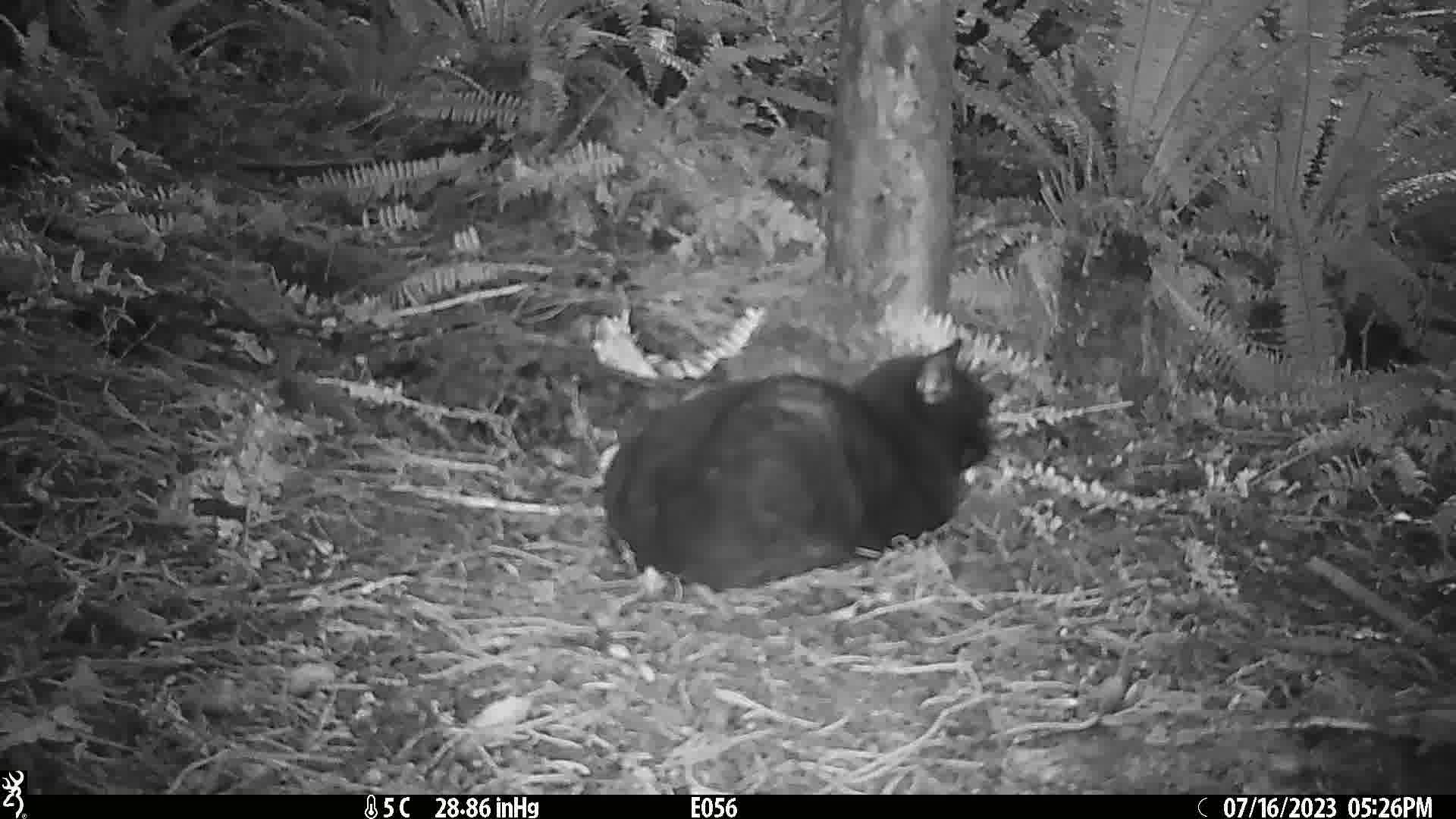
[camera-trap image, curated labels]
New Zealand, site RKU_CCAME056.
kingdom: Animalia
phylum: Chordata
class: Mammalia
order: Carnivora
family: Felidae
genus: Felis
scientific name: Felis catus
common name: domestic cat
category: cat